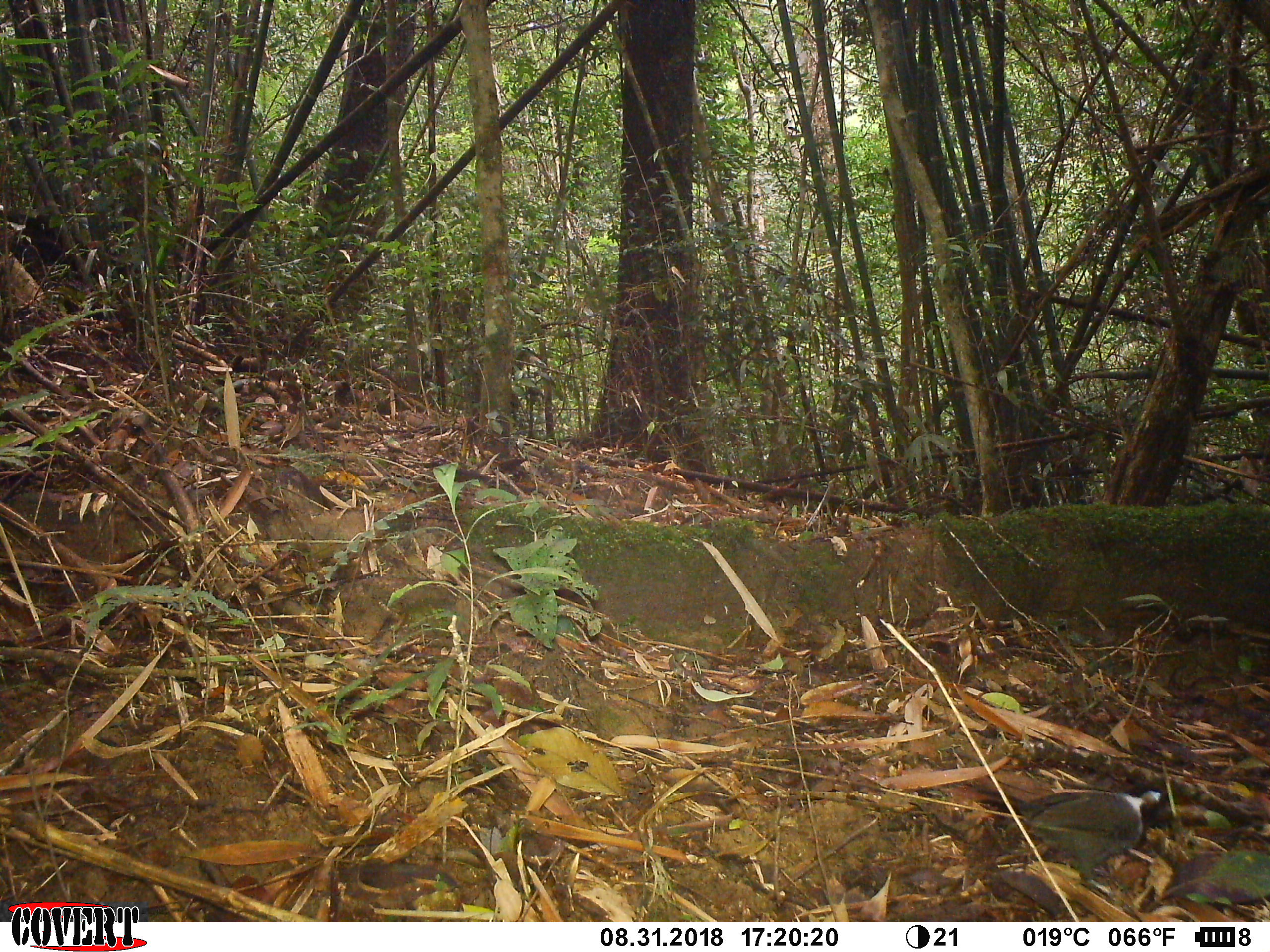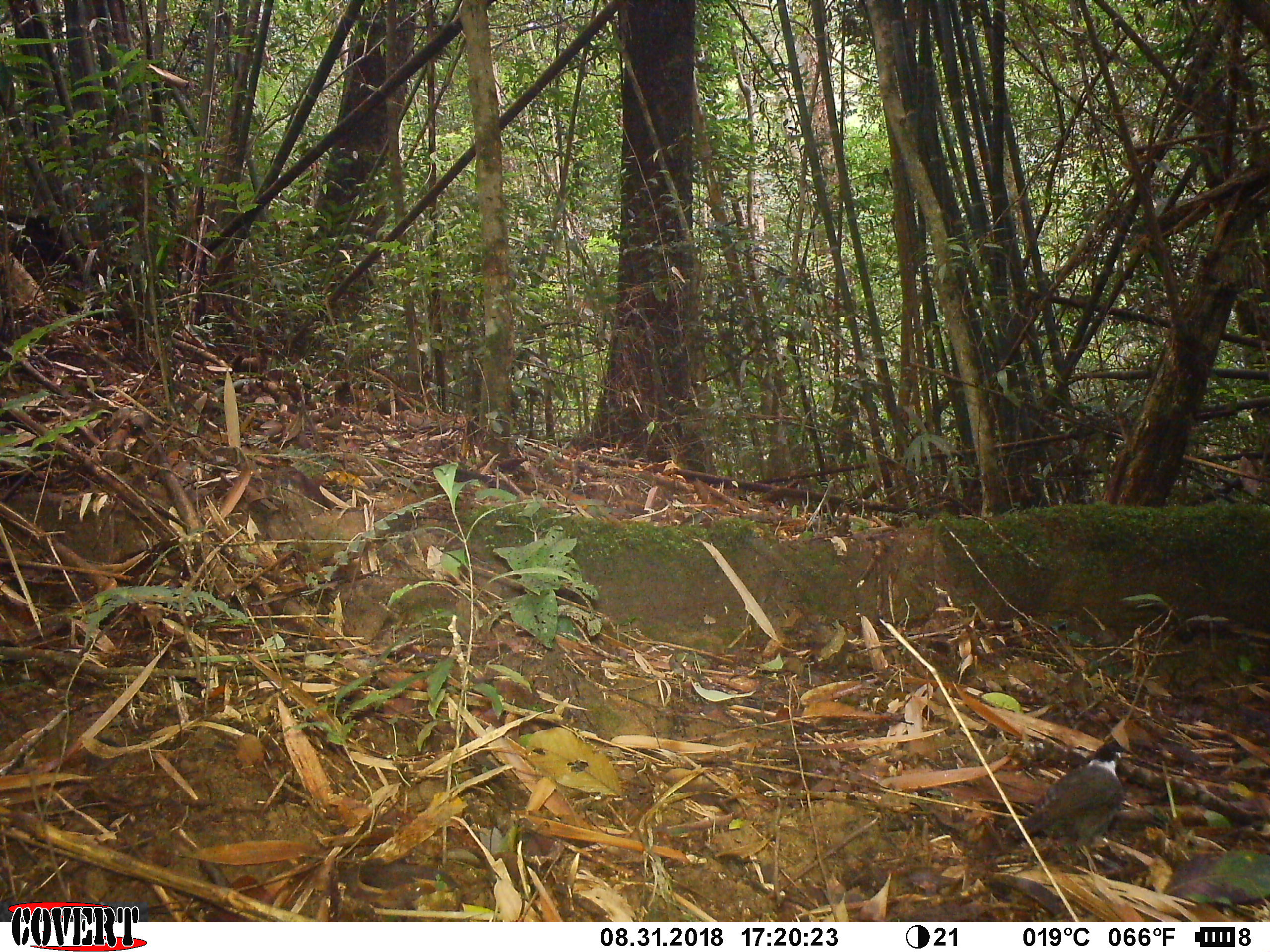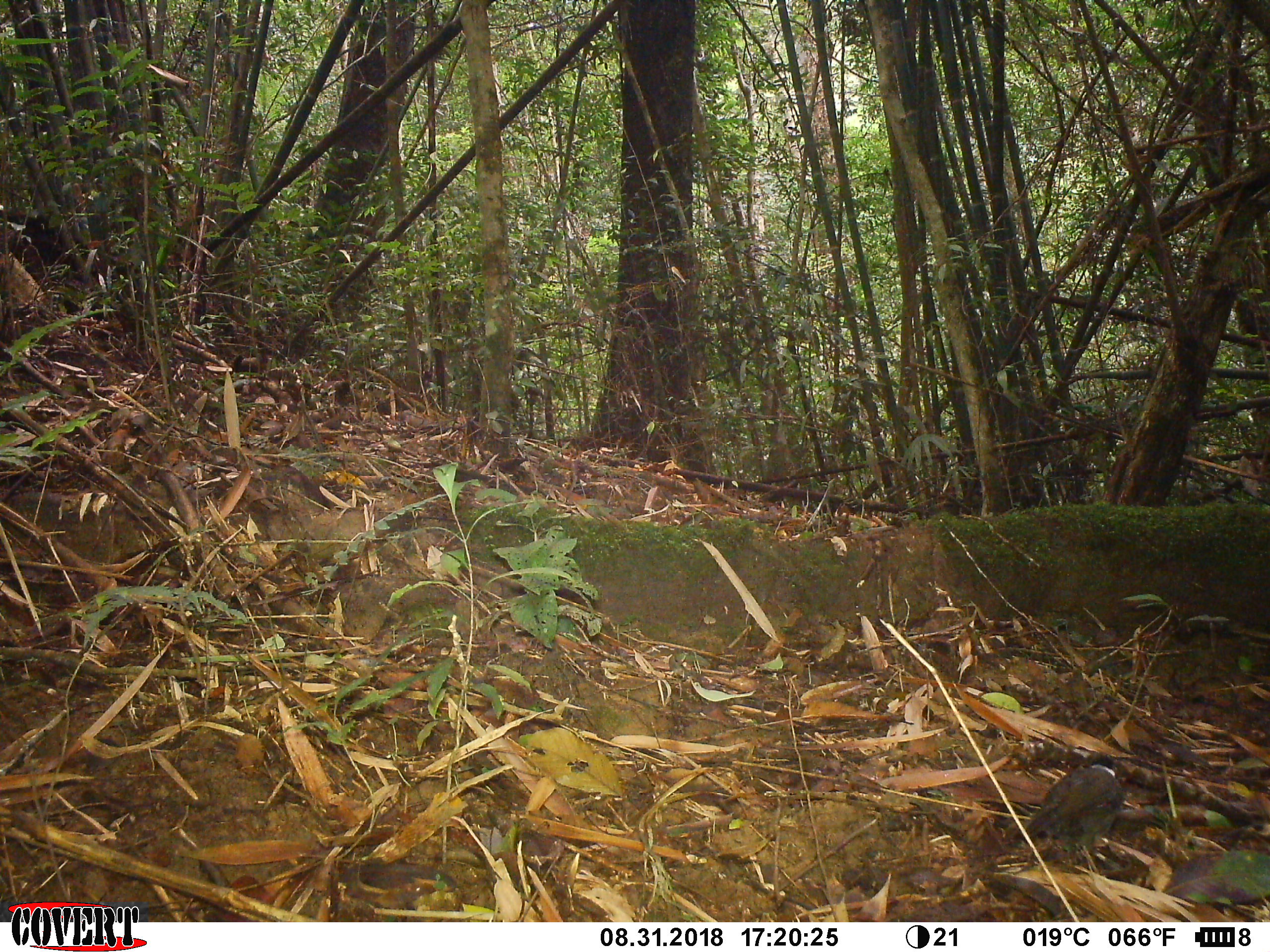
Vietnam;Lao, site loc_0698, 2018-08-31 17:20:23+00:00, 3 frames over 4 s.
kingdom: Animalia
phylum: Chordata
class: Aves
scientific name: Aves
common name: bird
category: unidentified bird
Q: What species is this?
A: Unidentified bird (bird) (Aves).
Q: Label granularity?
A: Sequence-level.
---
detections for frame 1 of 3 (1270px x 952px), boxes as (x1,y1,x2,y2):
unidentified bird: (974,782,1167,902)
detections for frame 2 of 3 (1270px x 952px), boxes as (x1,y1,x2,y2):
unidentified bird: (1002,739,1134,874)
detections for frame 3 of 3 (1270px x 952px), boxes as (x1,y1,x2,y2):
unidentified bird: (1001,754,1132,875)